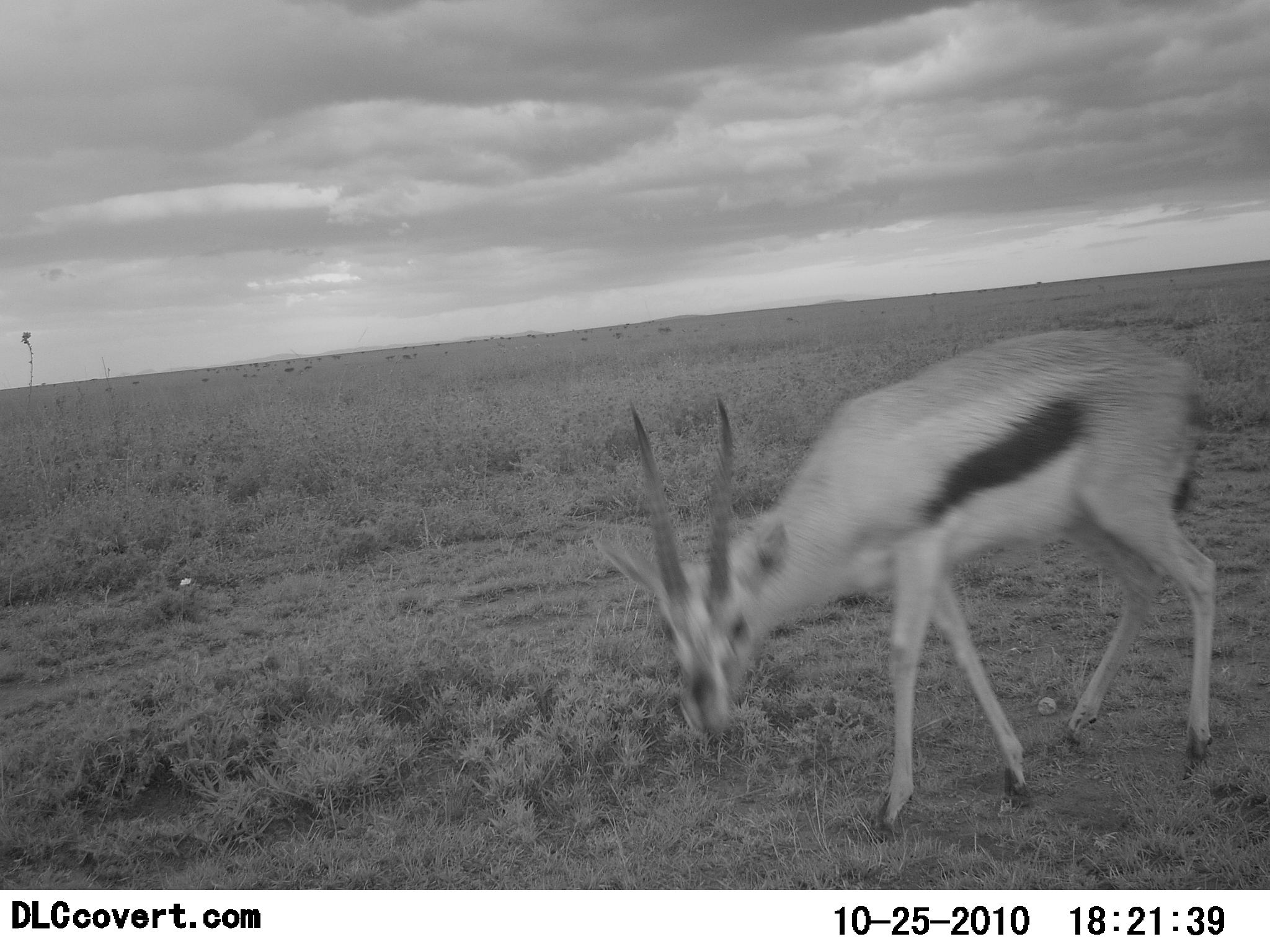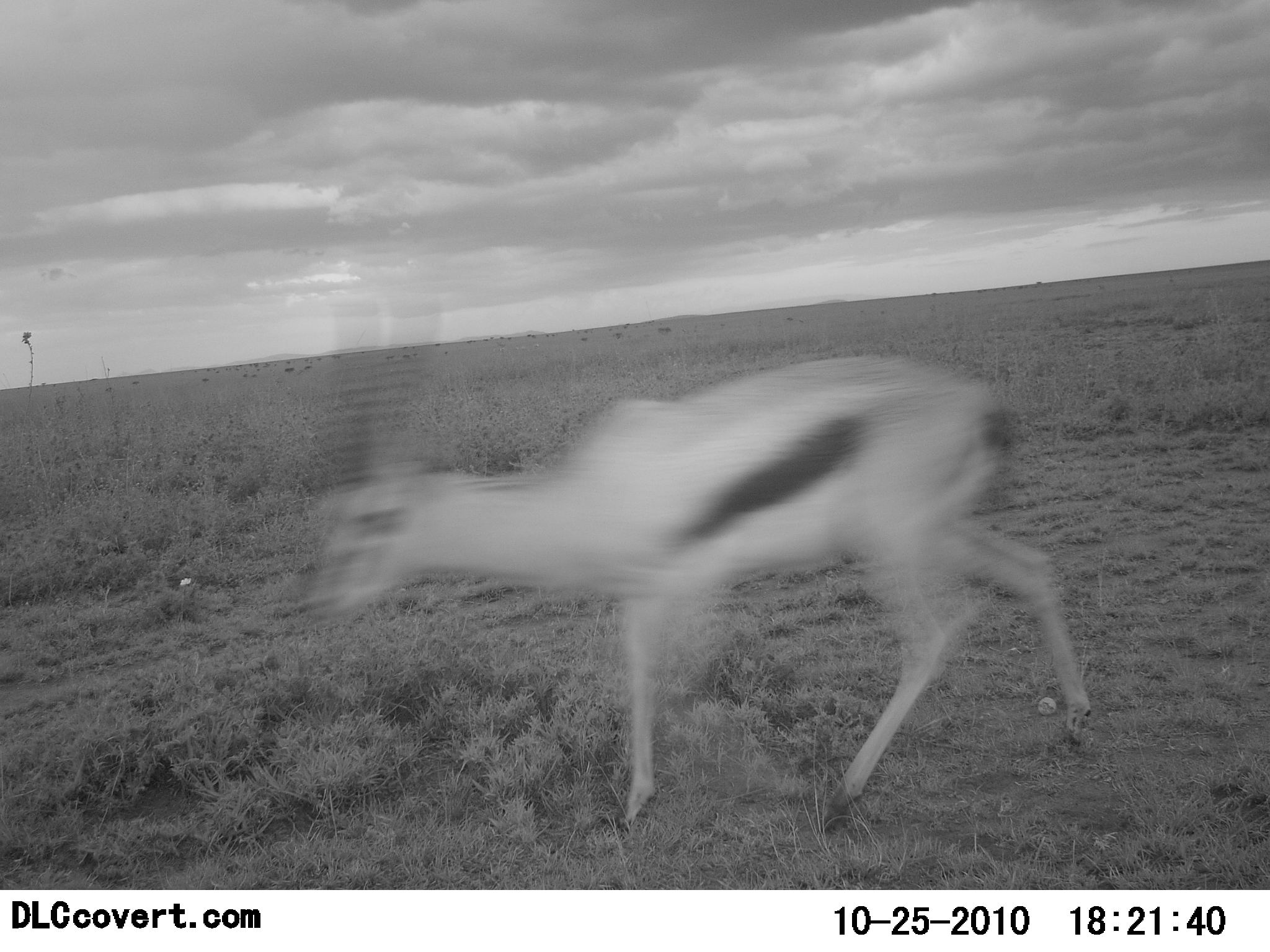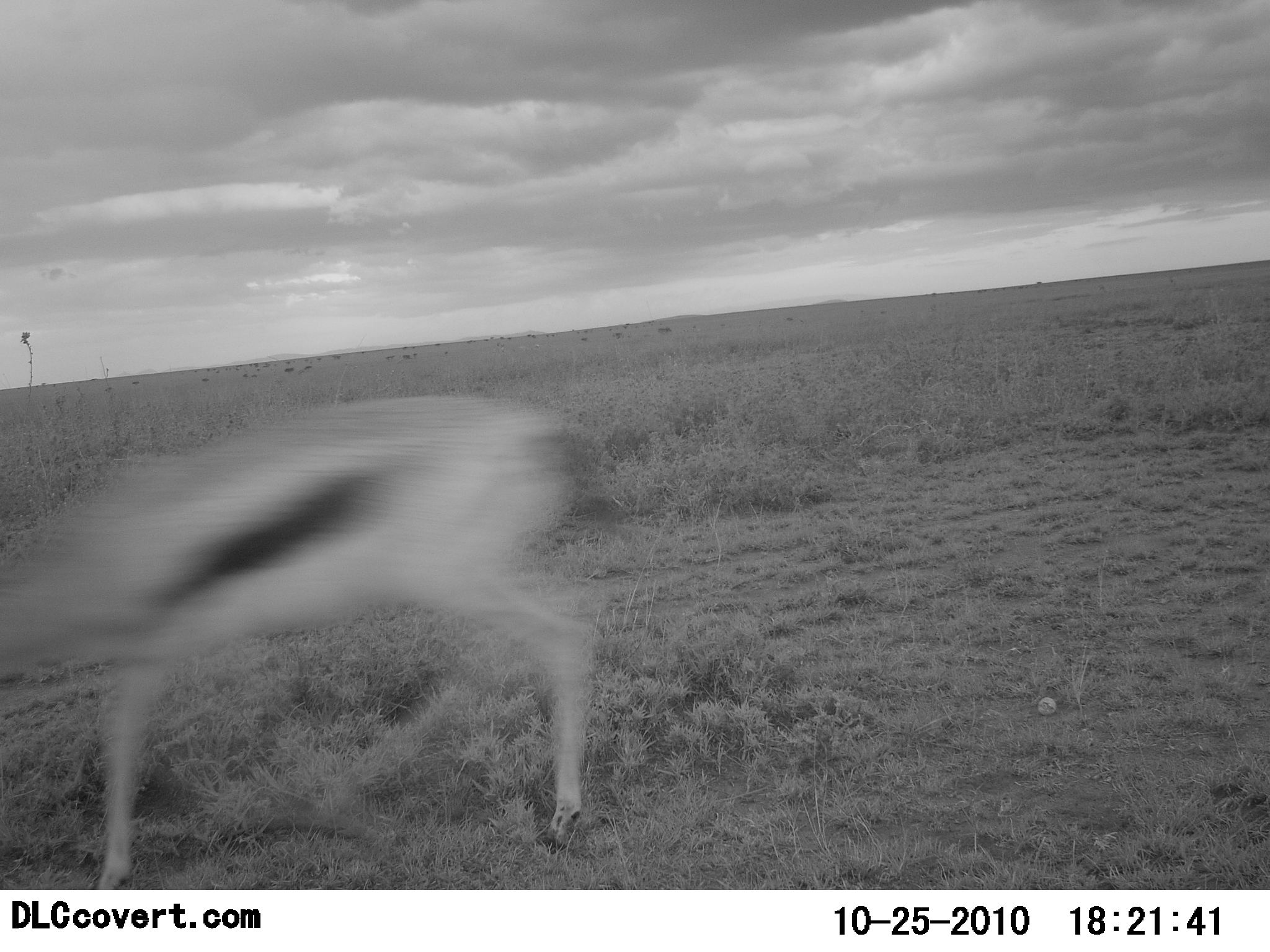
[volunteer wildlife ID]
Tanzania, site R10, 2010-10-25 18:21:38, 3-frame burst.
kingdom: Animalia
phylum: Chordata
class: Mammalia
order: Artiodactyla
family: Bovidae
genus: Eudorcas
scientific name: Eudorcas thomsonii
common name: thomson's gazelle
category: gazellethomsons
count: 1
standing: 0%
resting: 0%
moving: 100%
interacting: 0%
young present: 0%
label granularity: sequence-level